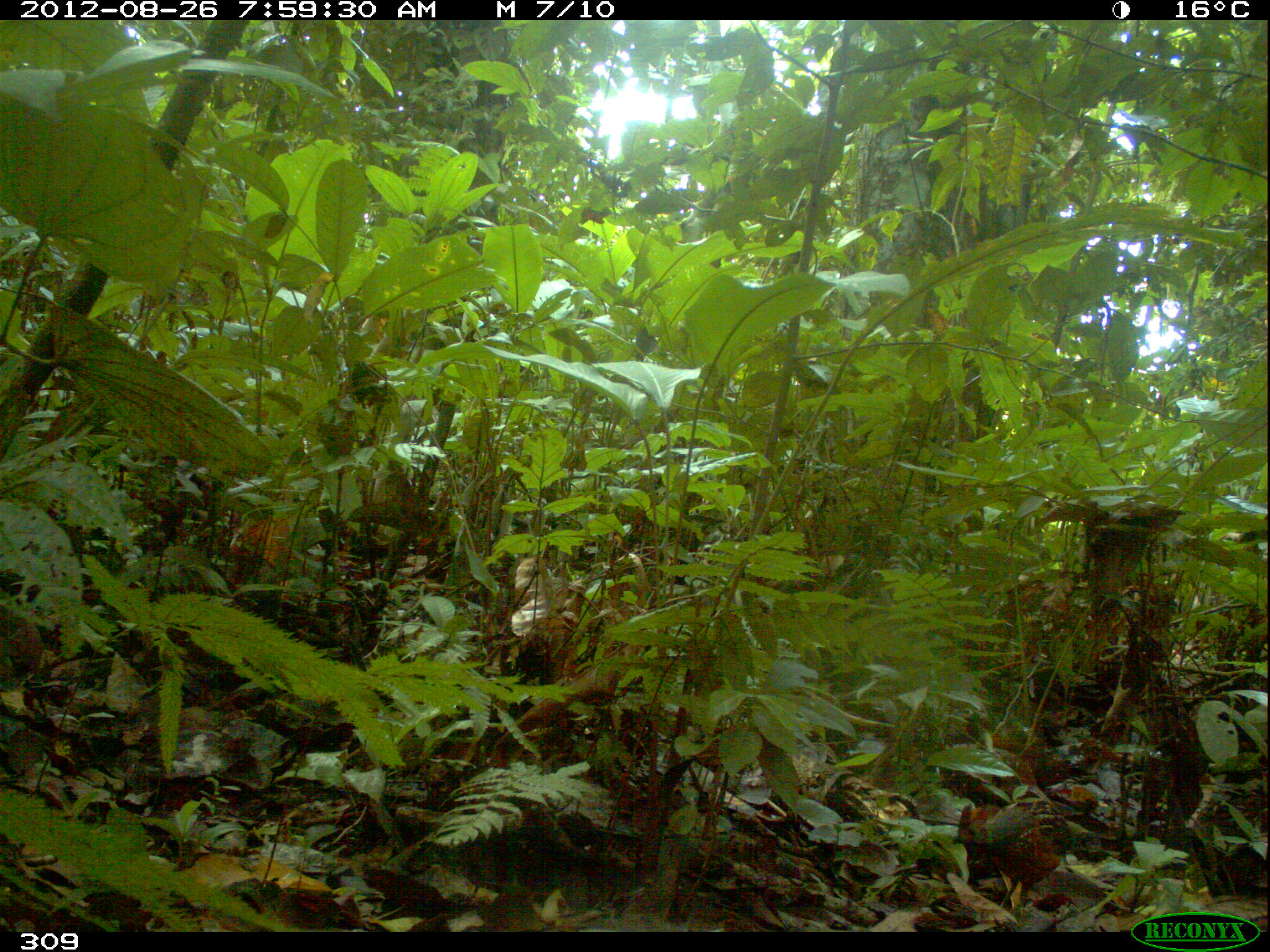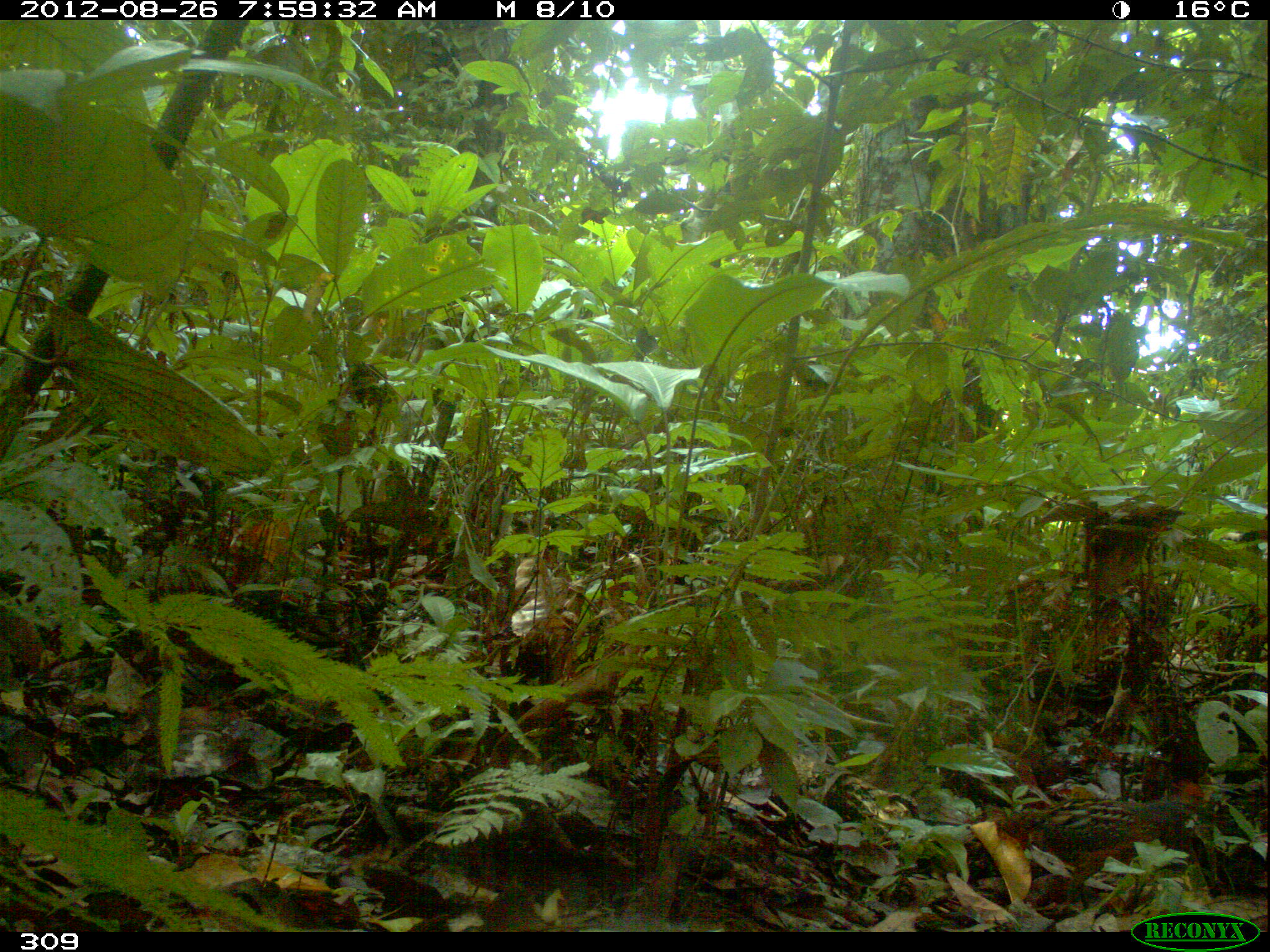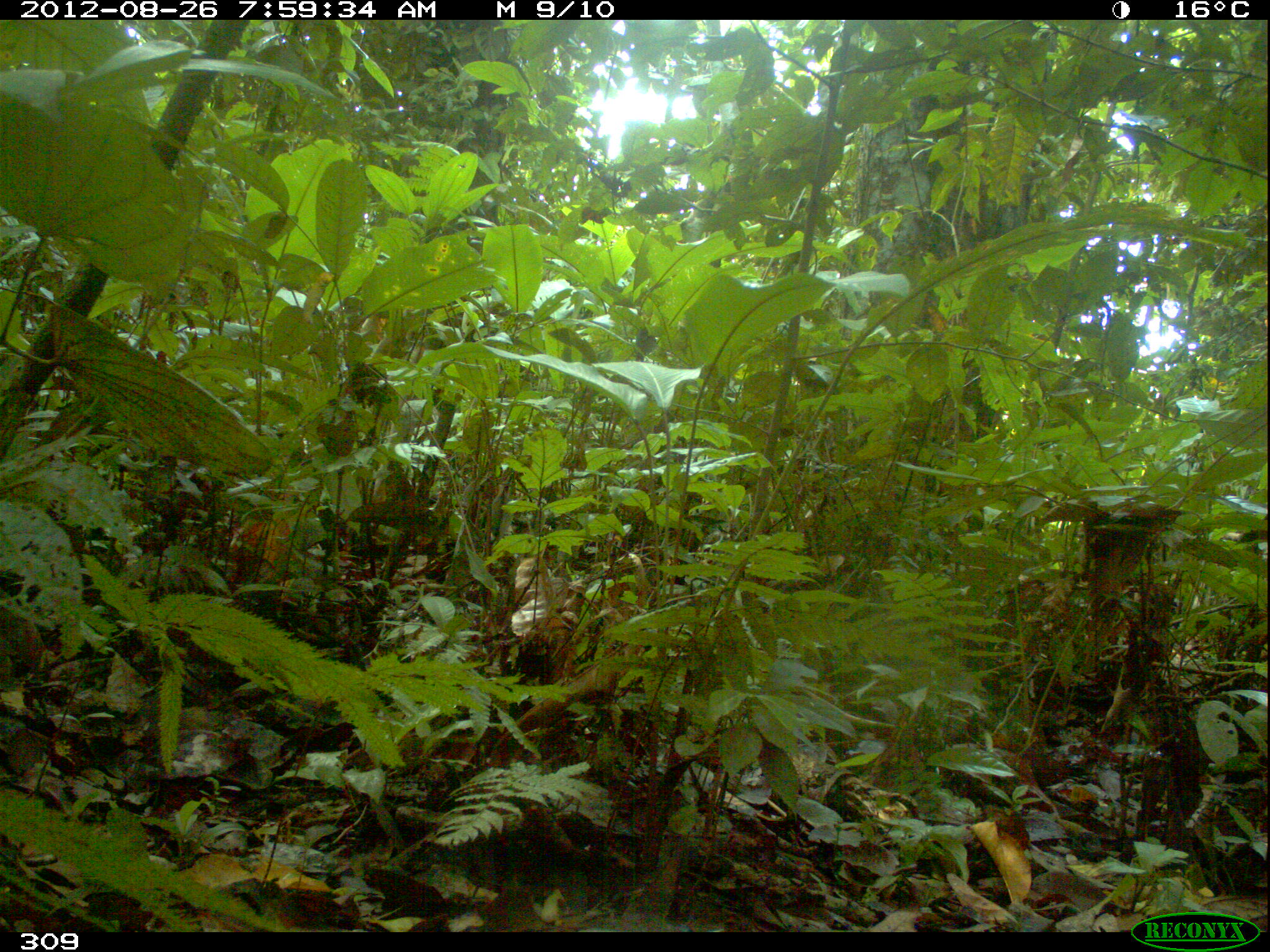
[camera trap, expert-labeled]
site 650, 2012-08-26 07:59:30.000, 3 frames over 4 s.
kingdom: Animalia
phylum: Chordata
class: Aves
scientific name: Aves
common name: bird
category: unknown bird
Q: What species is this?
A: Unknown bird (bird) (Aves).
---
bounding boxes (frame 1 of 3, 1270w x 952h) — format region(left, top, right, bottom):
unknown bird: region(950, 801, 1073, 911)